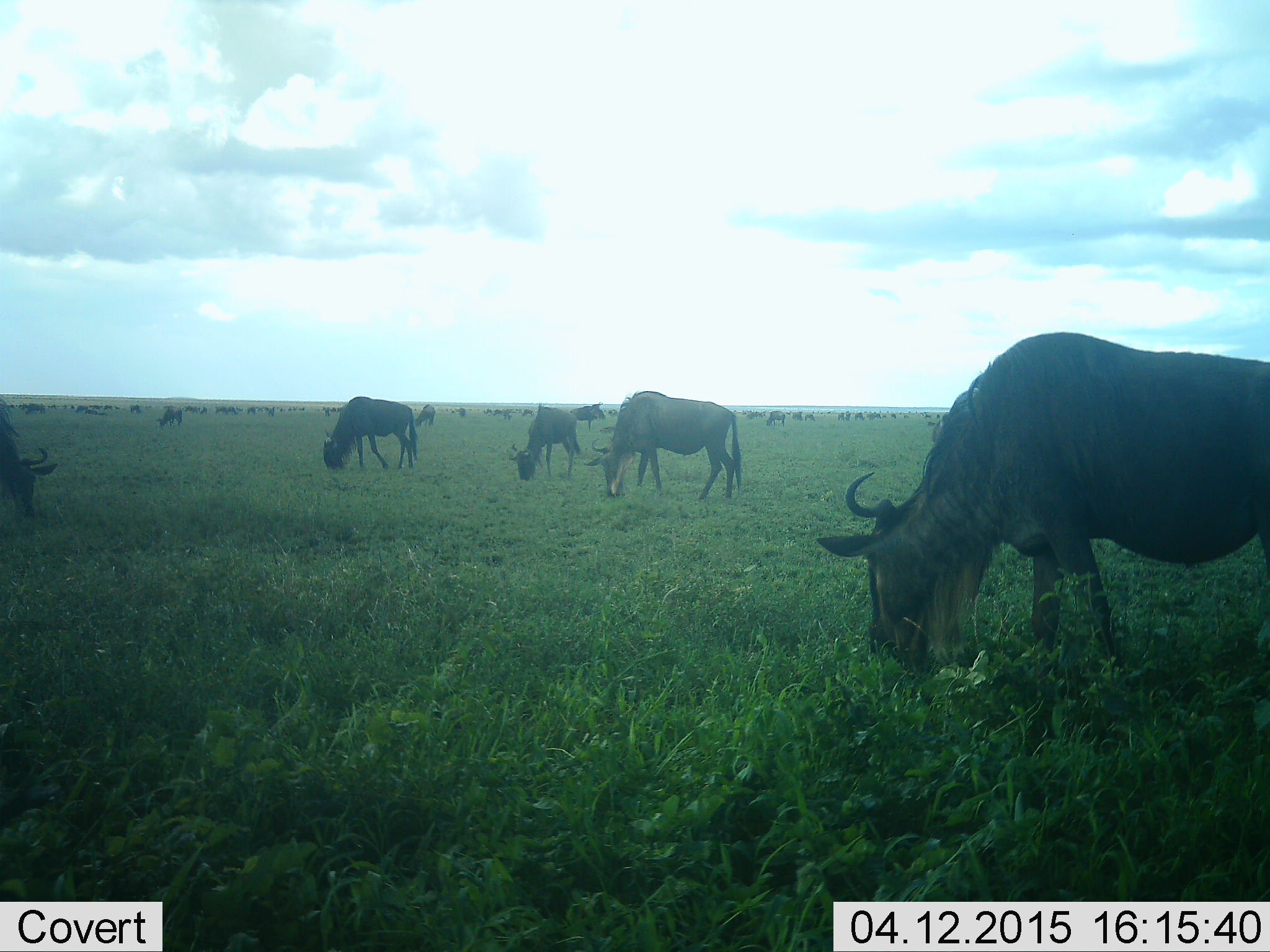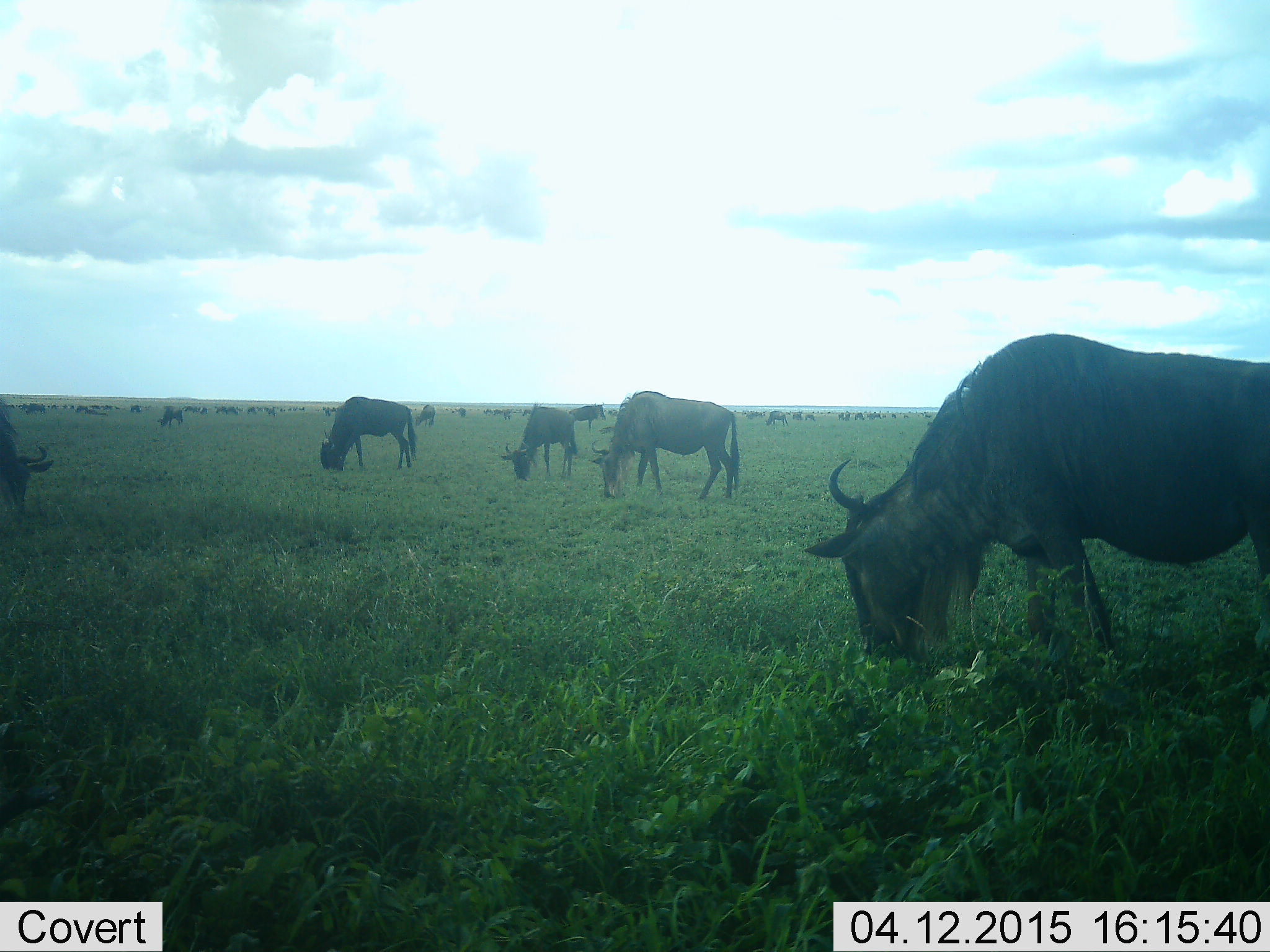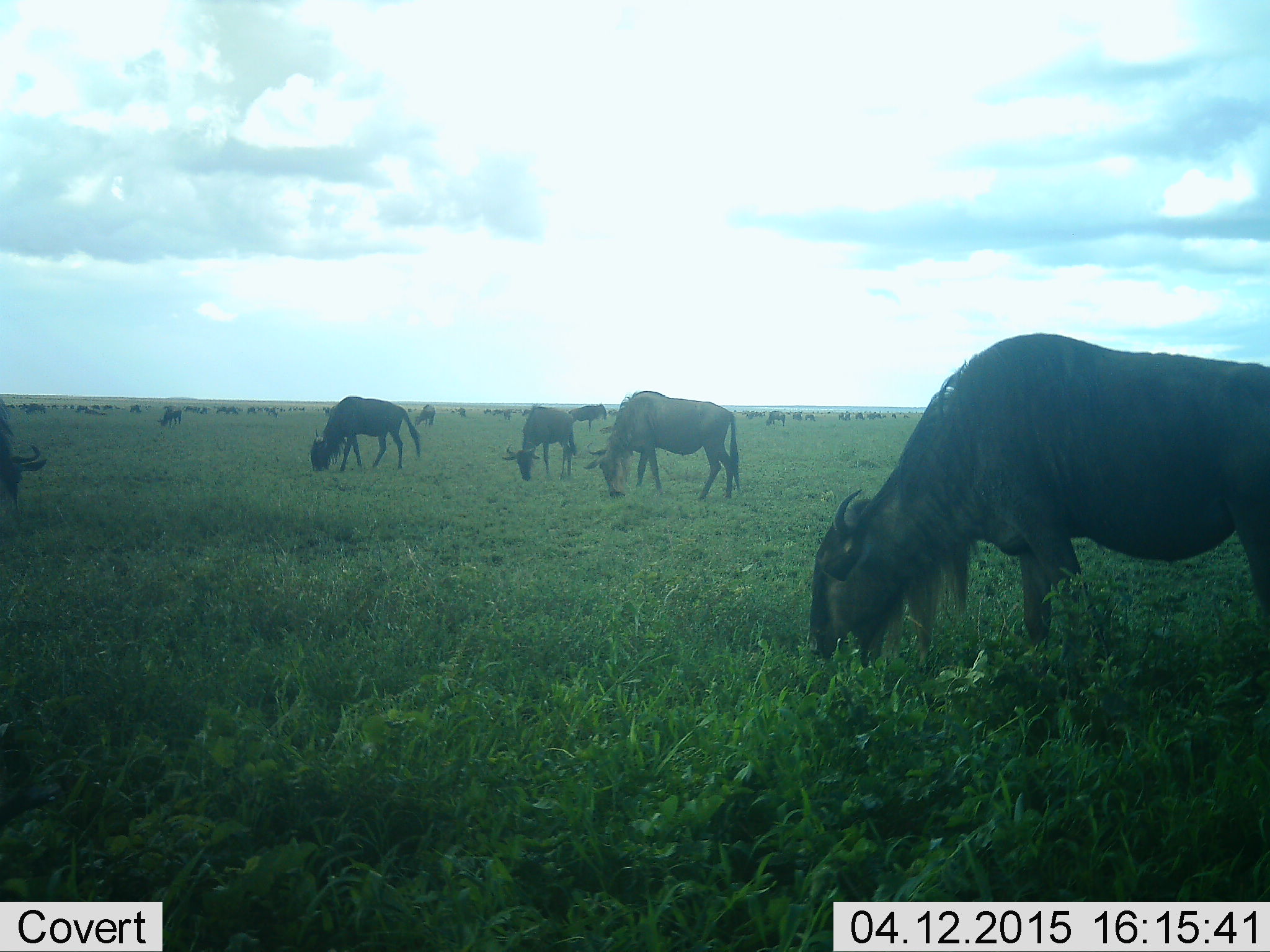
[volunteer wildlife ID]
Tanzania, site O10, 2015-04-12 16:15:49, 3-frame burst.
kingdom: Animalia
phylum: Chordata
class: Mammalia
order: Artiodactyla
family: Bovidae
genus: Connochaetes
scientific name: Connochaetes taurinus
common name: blue wildebeest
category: wildebeest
Wildebeest (blue wildebeest) (Connochaetes taurinus), count 51+. Behavior (volunteer vote fractions): standing 30%, resting 0%, moving 10%, interacting 0%. Young present (vote fraction): 0%. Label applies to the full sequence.